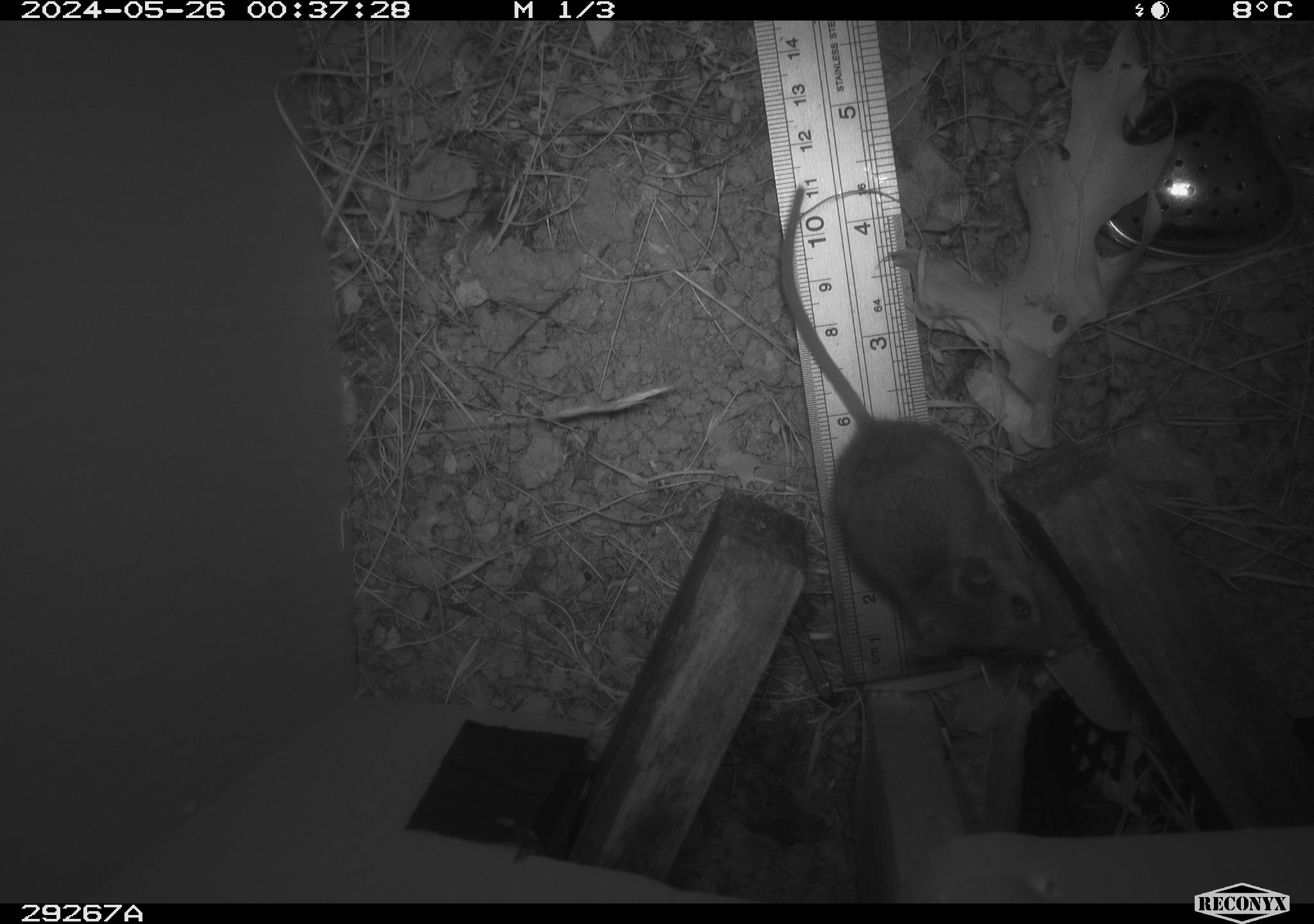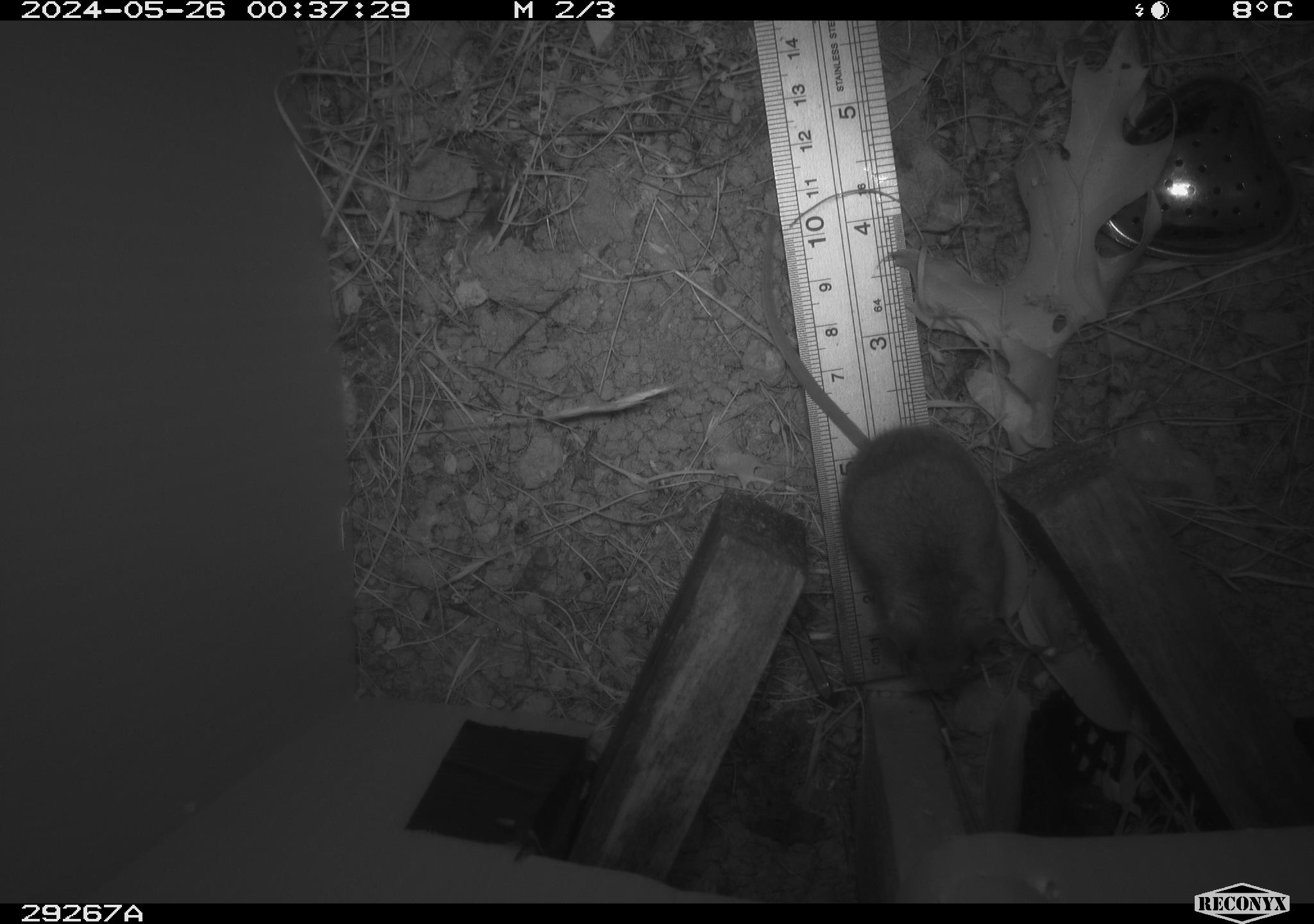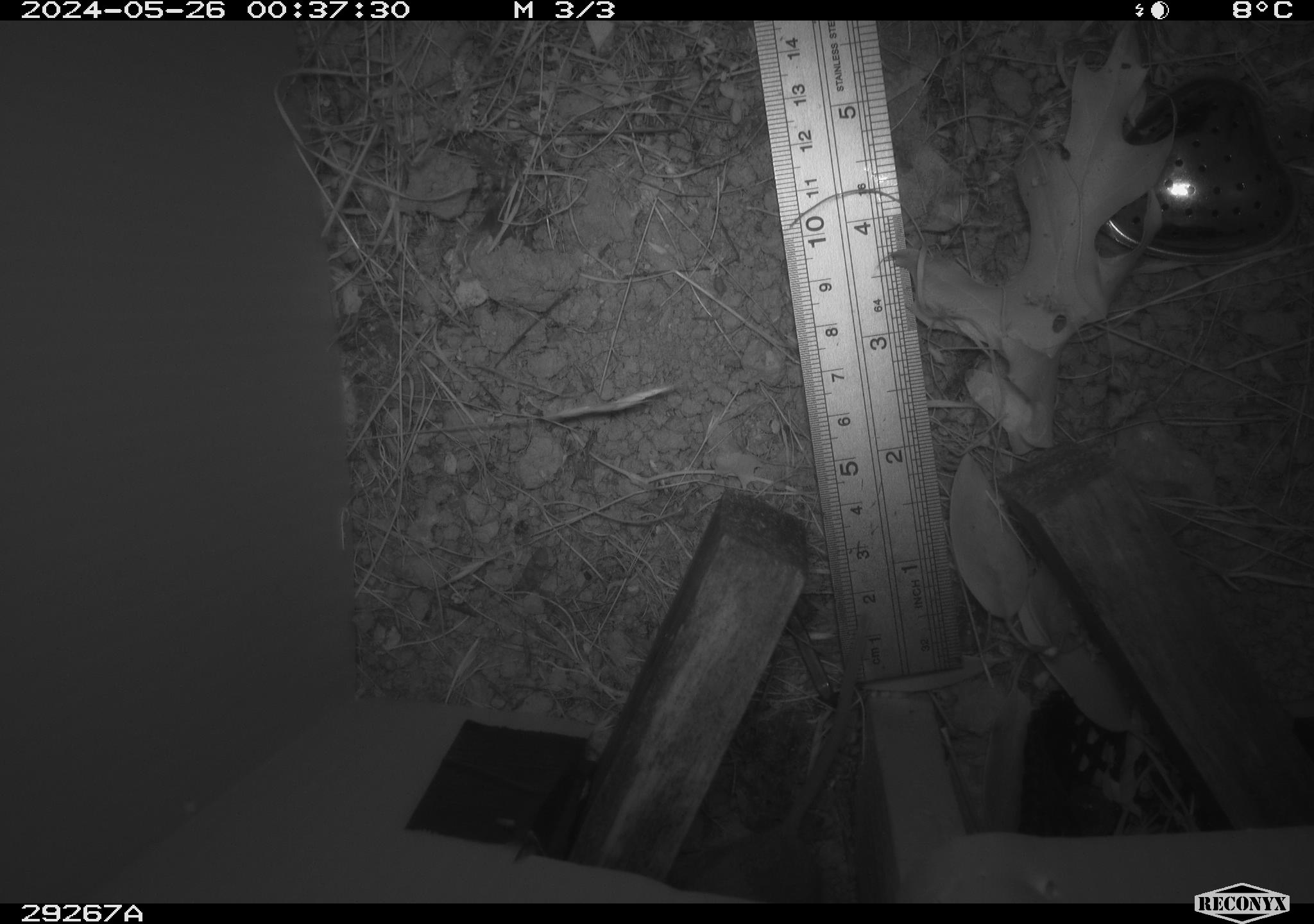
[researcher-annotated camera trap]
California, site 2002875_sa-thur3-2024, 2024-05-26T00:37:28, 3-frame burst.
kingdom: Animalia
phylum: Chordata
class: Mammalia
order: Rodentia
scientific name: Rodentia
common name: rodent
Rodent (Rodentia).